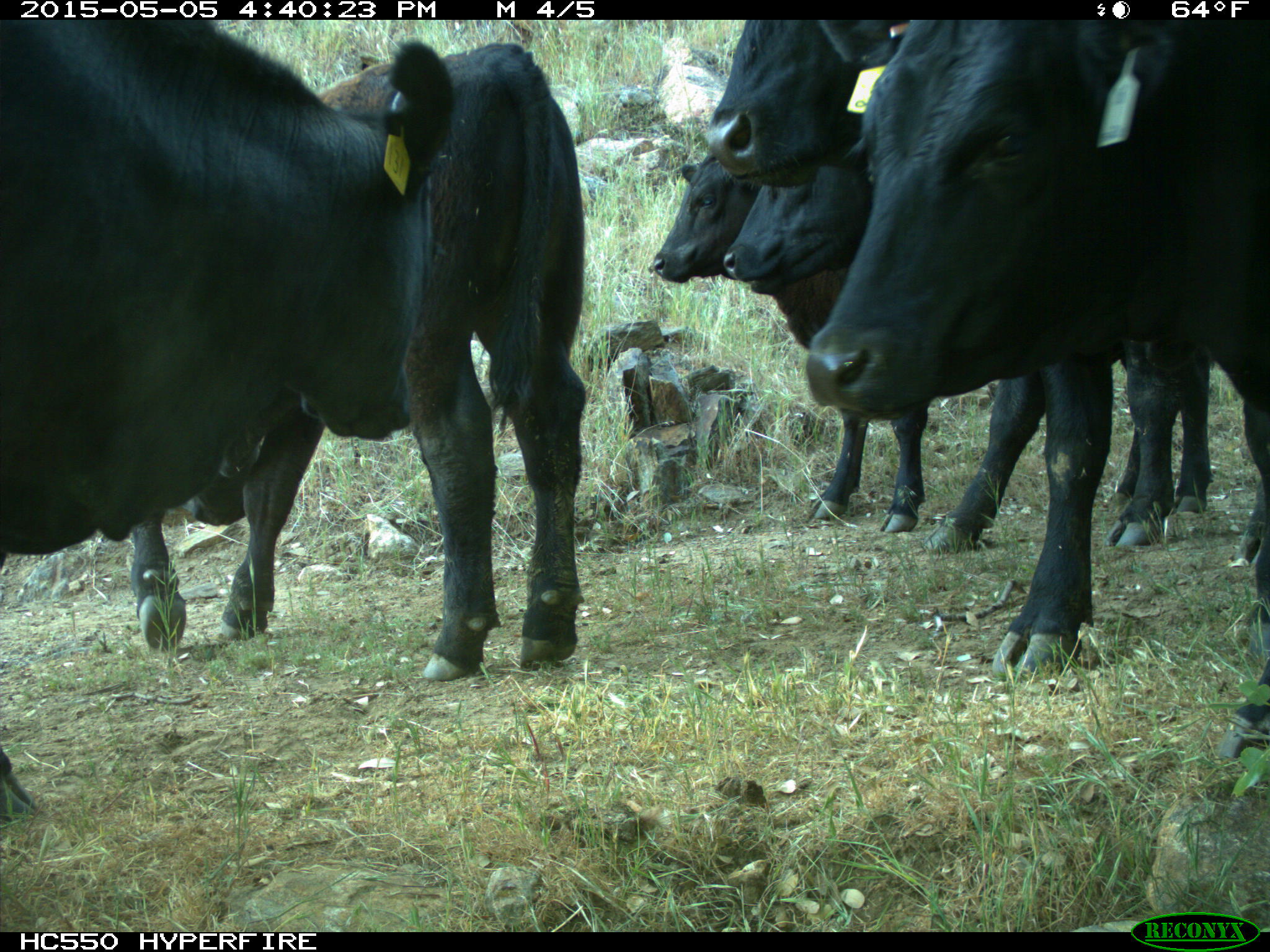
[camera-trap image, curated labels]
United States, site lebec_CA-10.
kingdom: Animalia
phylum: Chordata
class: Mammalia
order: Artiodactyla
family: Bovidae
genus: Bos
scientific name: Bos taurus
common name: domestic cow